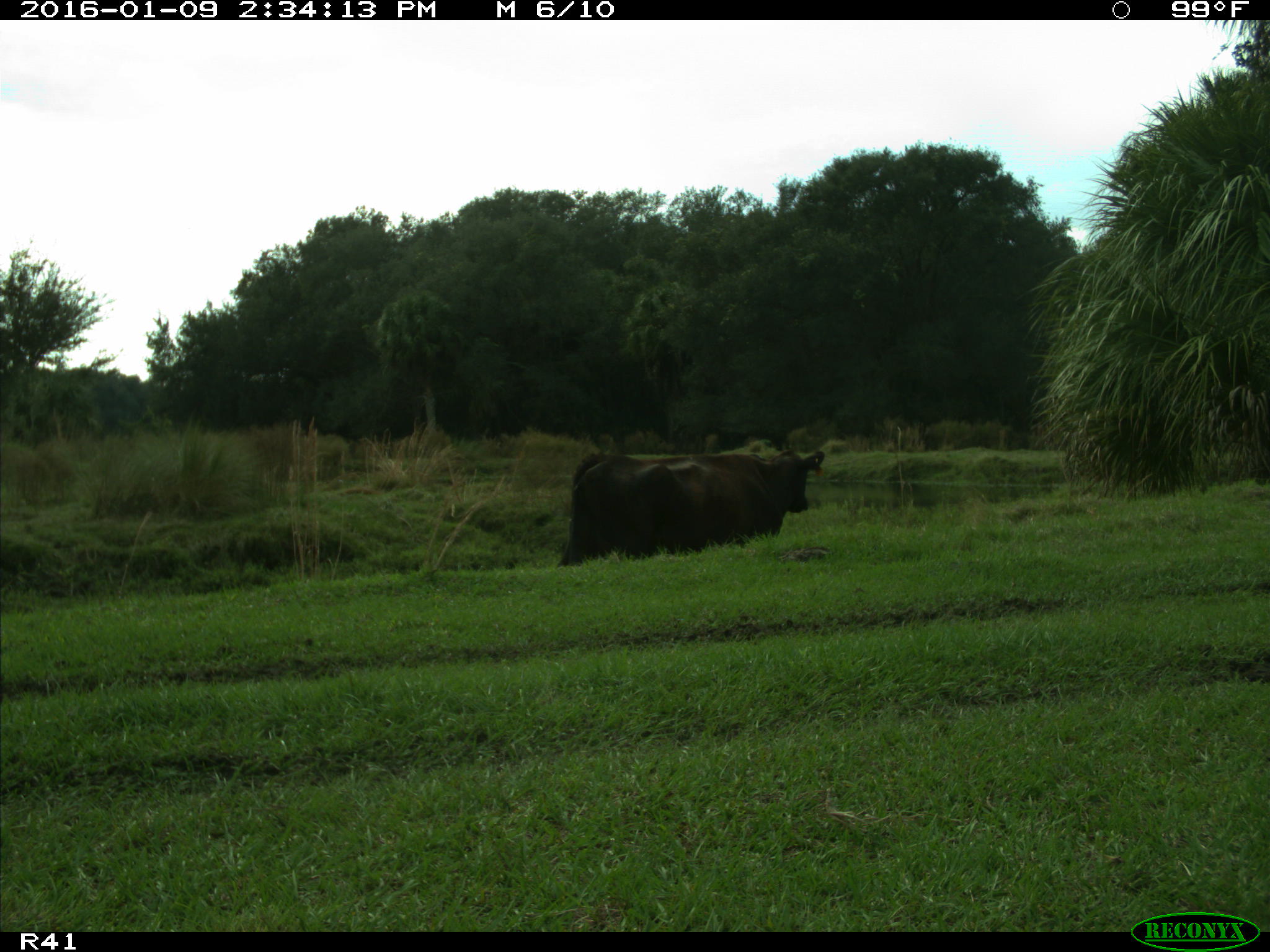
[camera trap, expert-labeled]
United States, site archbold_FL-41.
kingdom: Animalia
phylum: Chordata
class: Mammalia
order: Artiodactyla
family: Bovidae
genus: Bos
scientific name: Bos taurus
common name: domestic cow